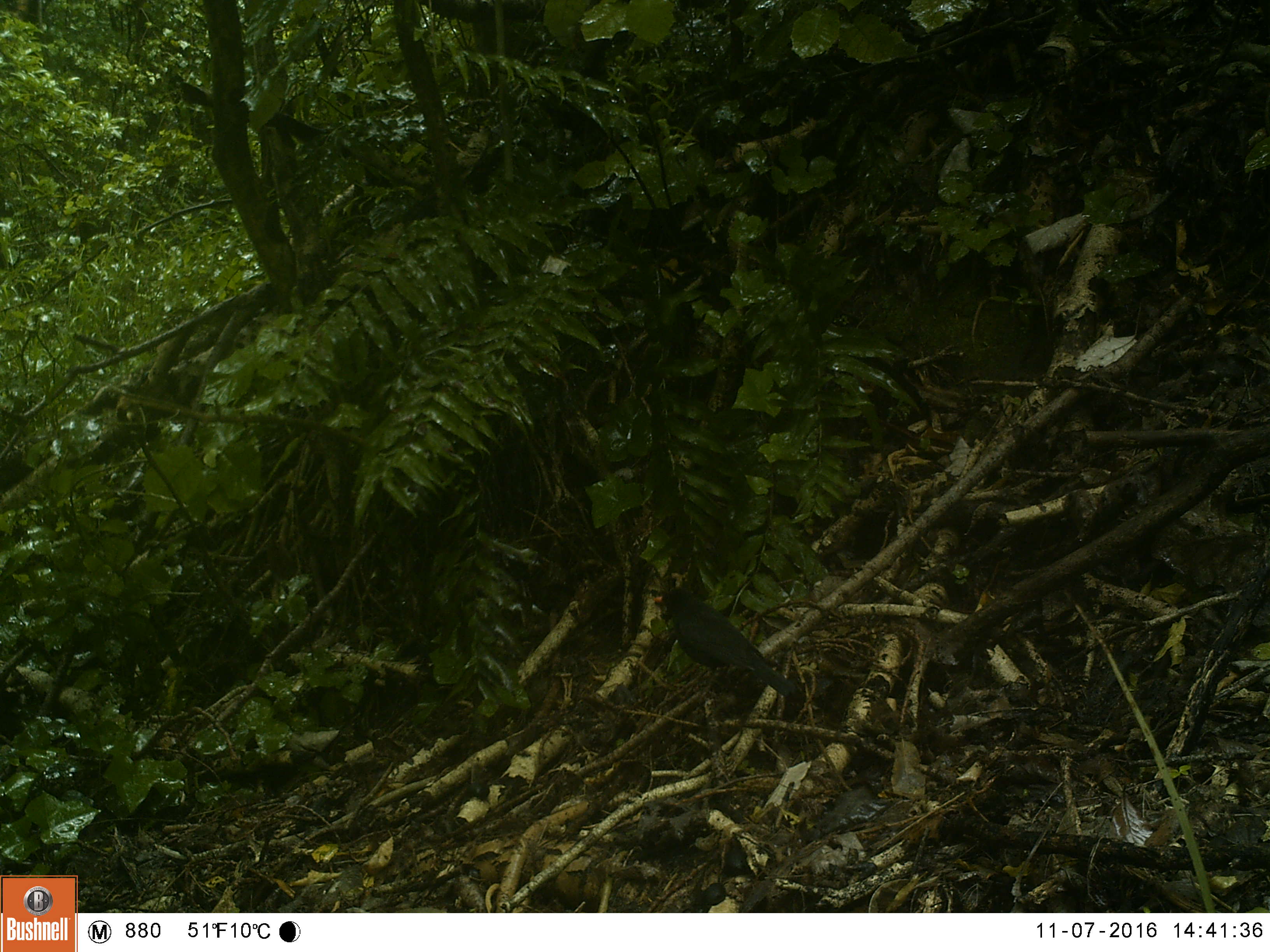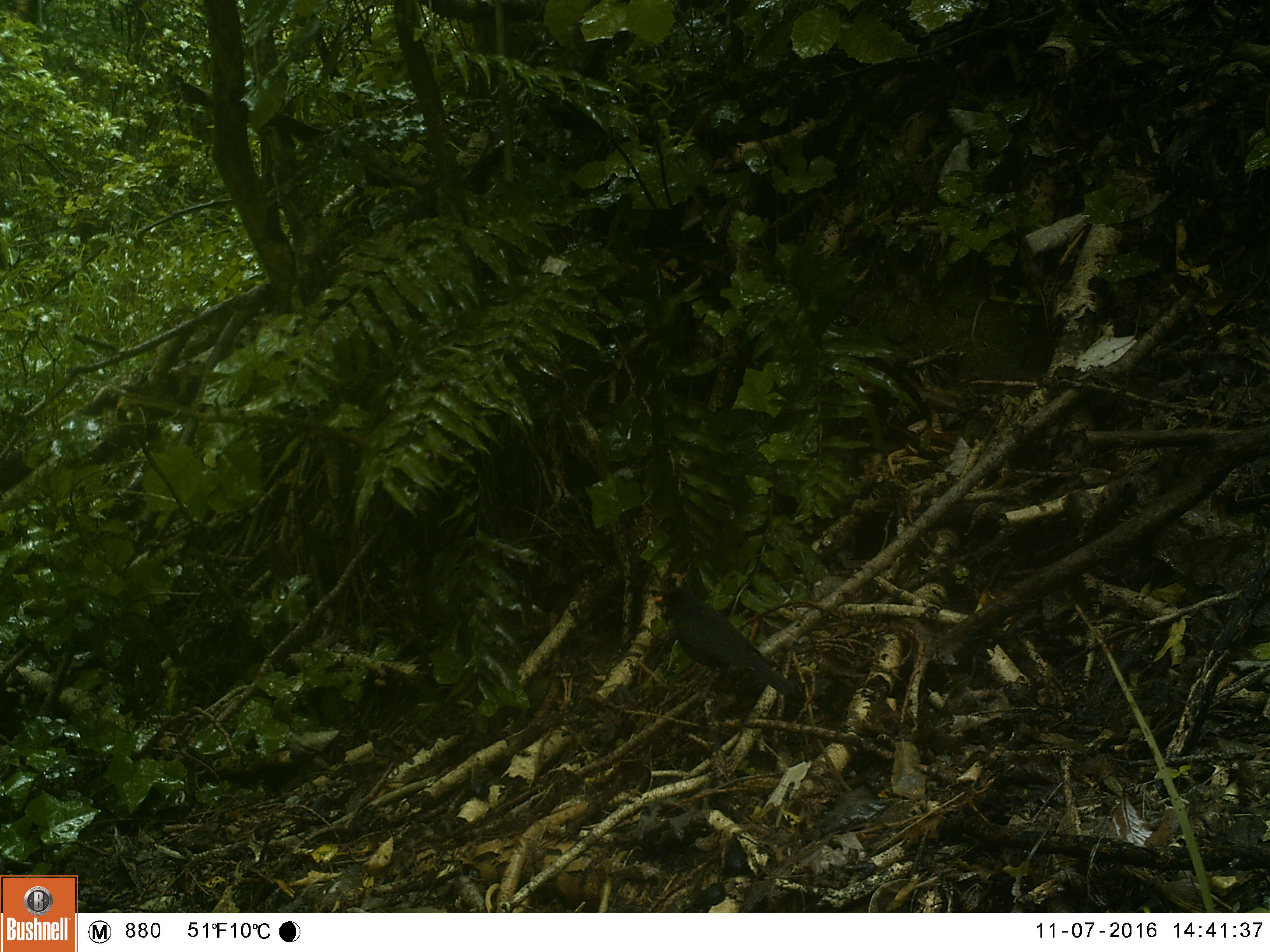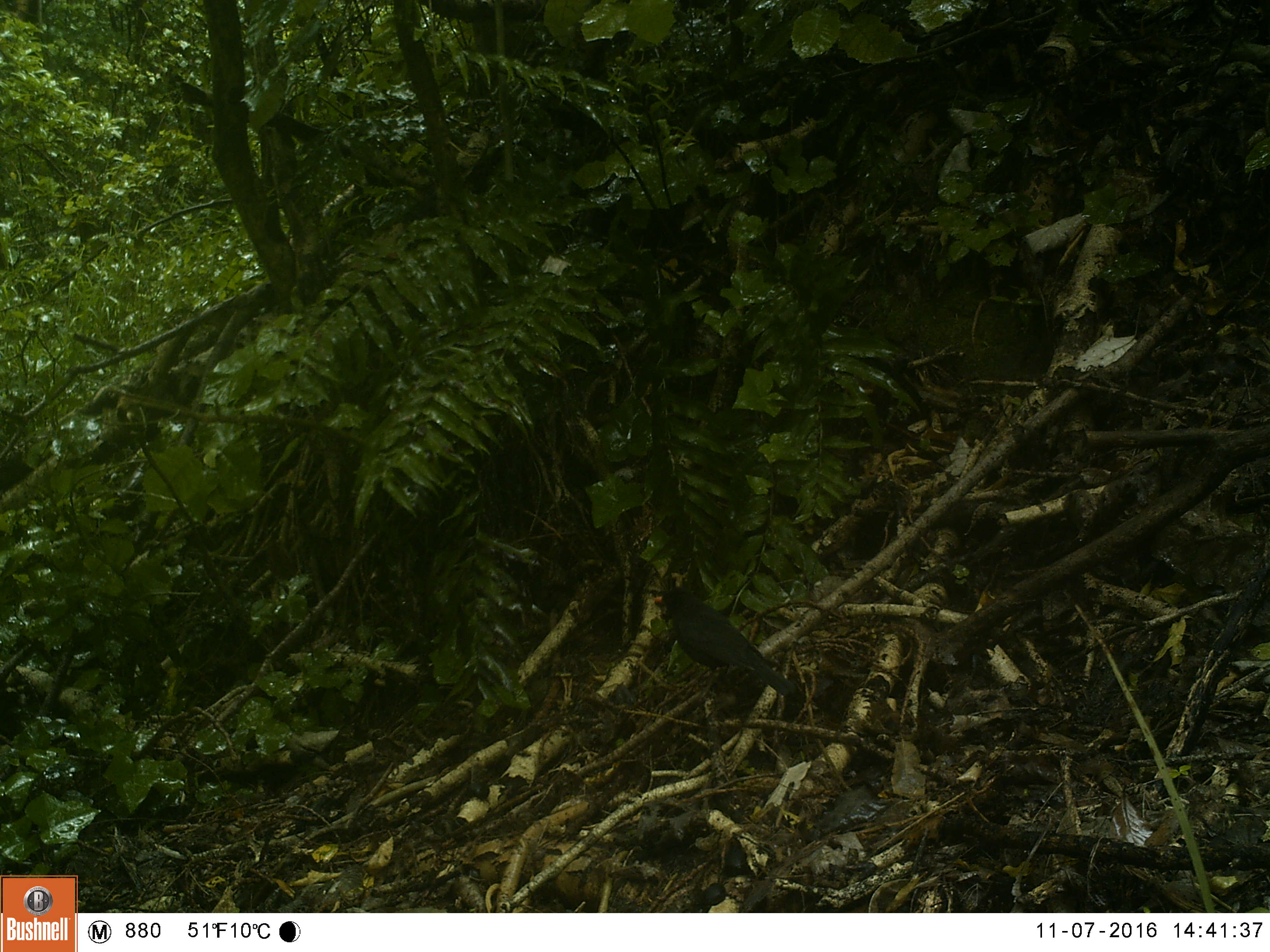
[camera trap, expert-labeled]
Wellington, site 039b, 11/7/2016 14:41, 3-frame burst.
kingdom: Animalia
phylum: Chordata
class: Aves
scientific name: Aves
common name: bird